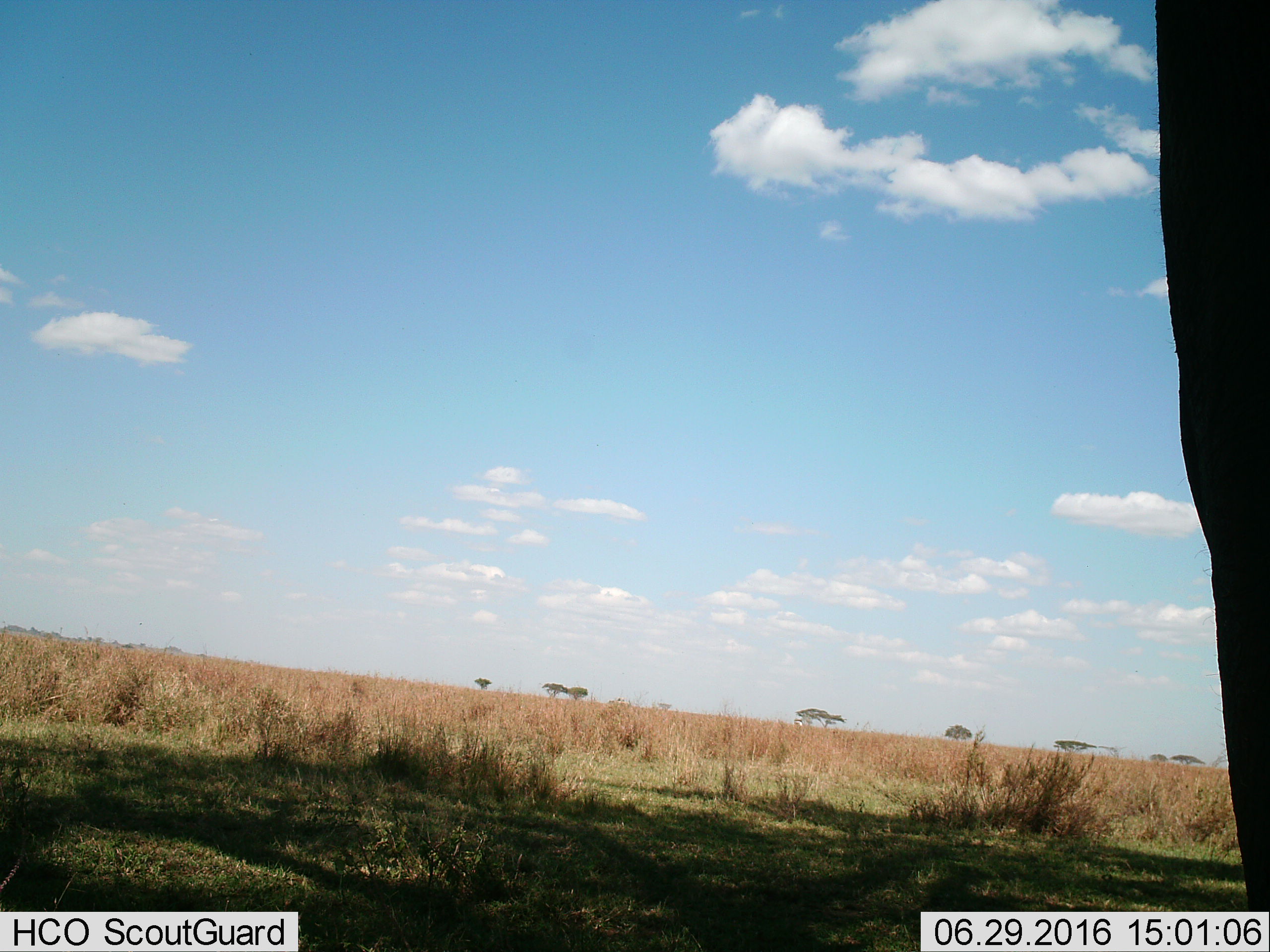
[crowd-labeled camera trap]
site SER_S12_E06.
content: unidentified animal